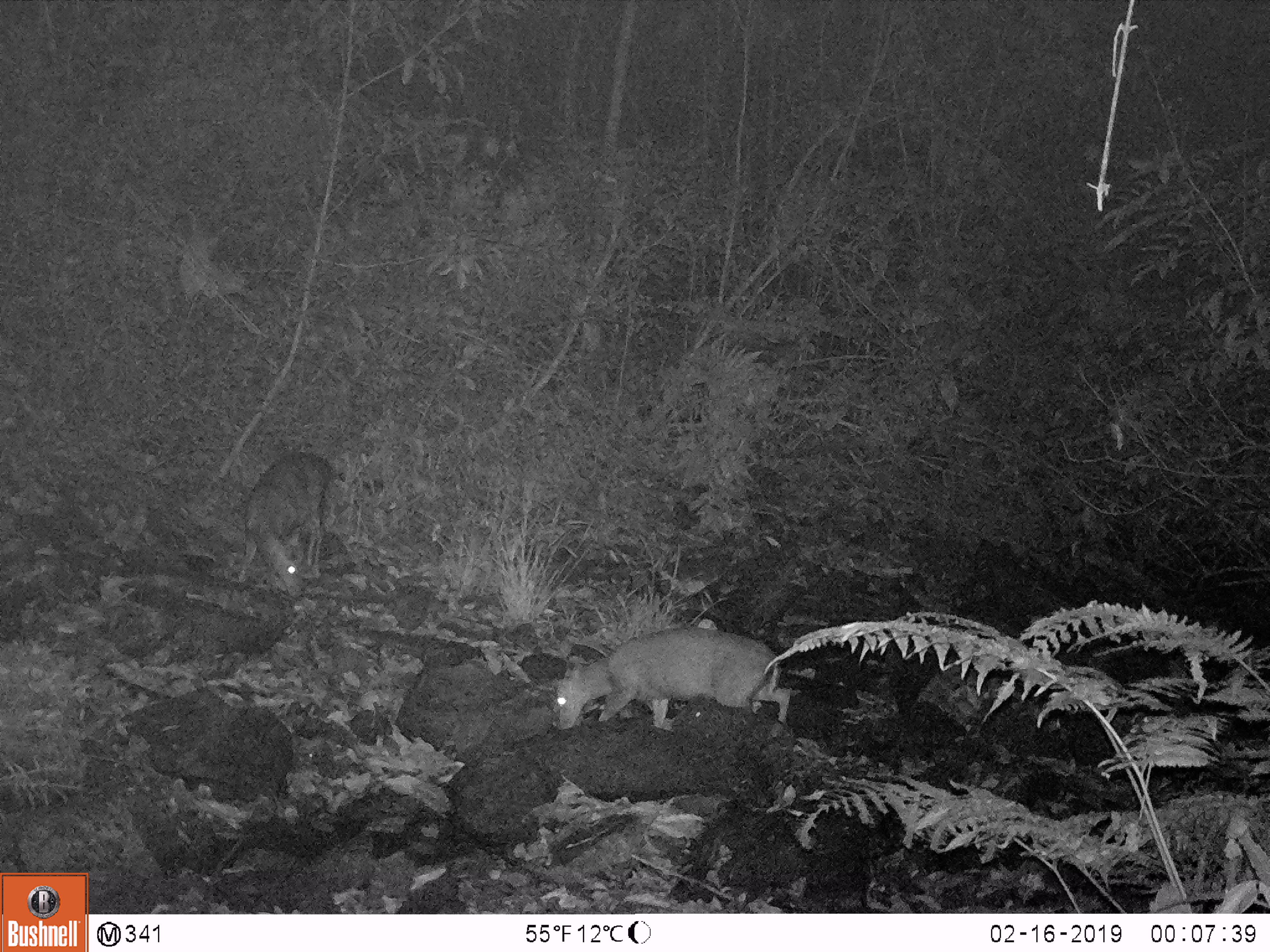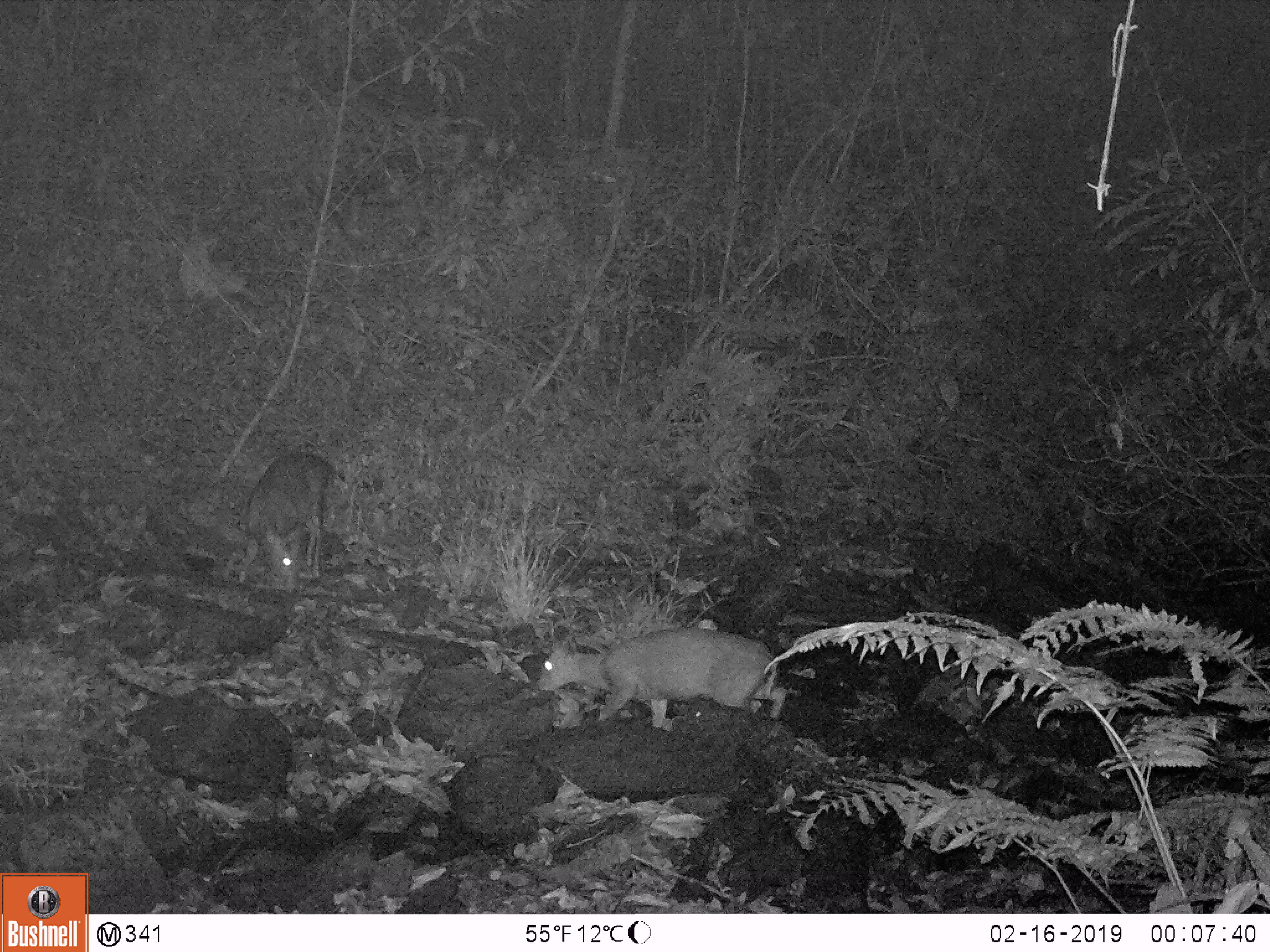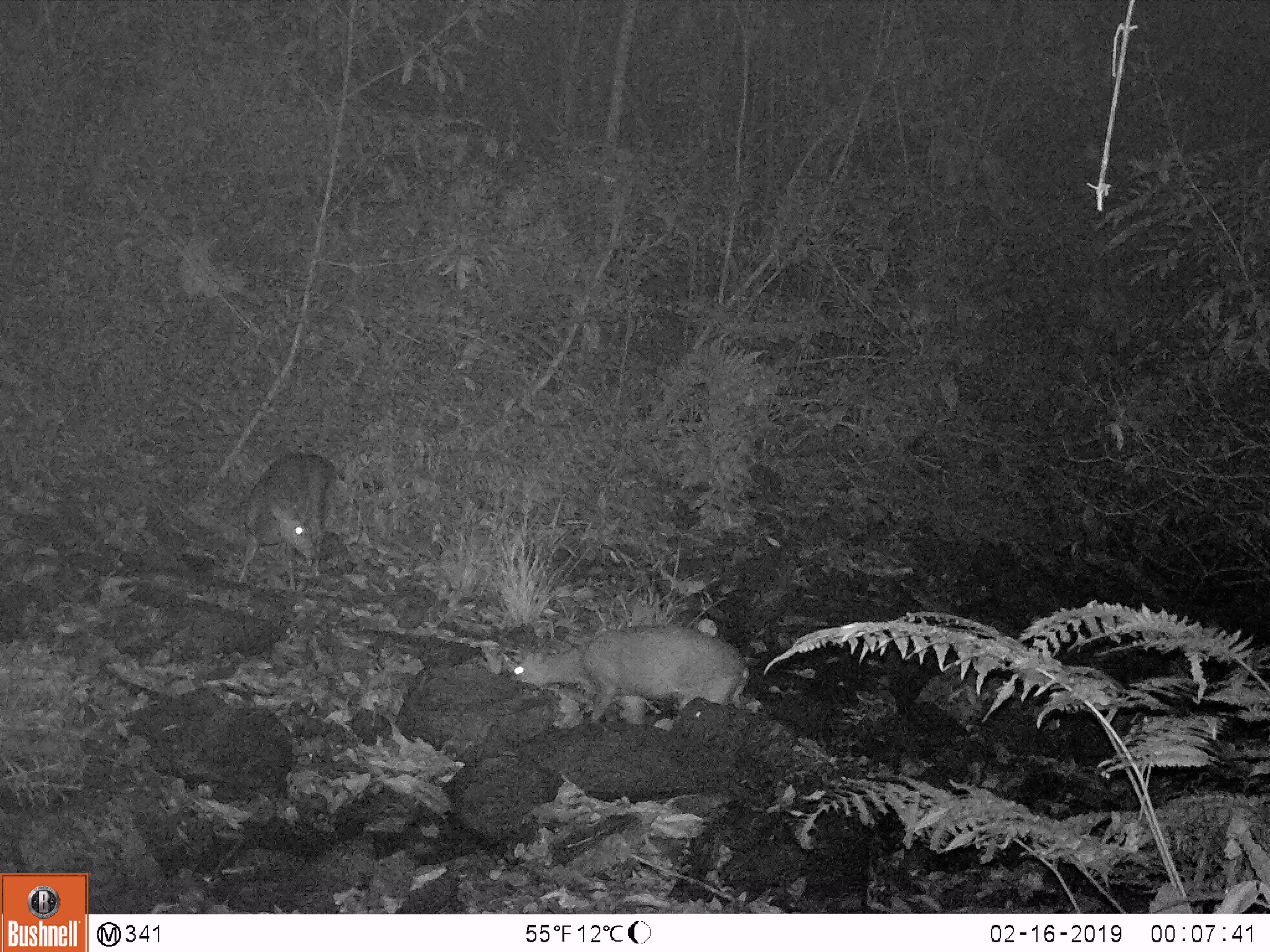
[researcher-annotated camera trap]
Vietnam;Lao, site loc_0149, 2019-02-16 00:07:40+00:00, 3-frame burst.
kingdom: Animalia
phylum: Chordata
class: Mammalia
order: Artiodactyla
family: Cervidae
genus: Muntiacus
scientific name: Muntiacus rooseveltorum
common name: roosevelt's muntjac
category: roosevelts muntjac group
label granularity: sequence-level